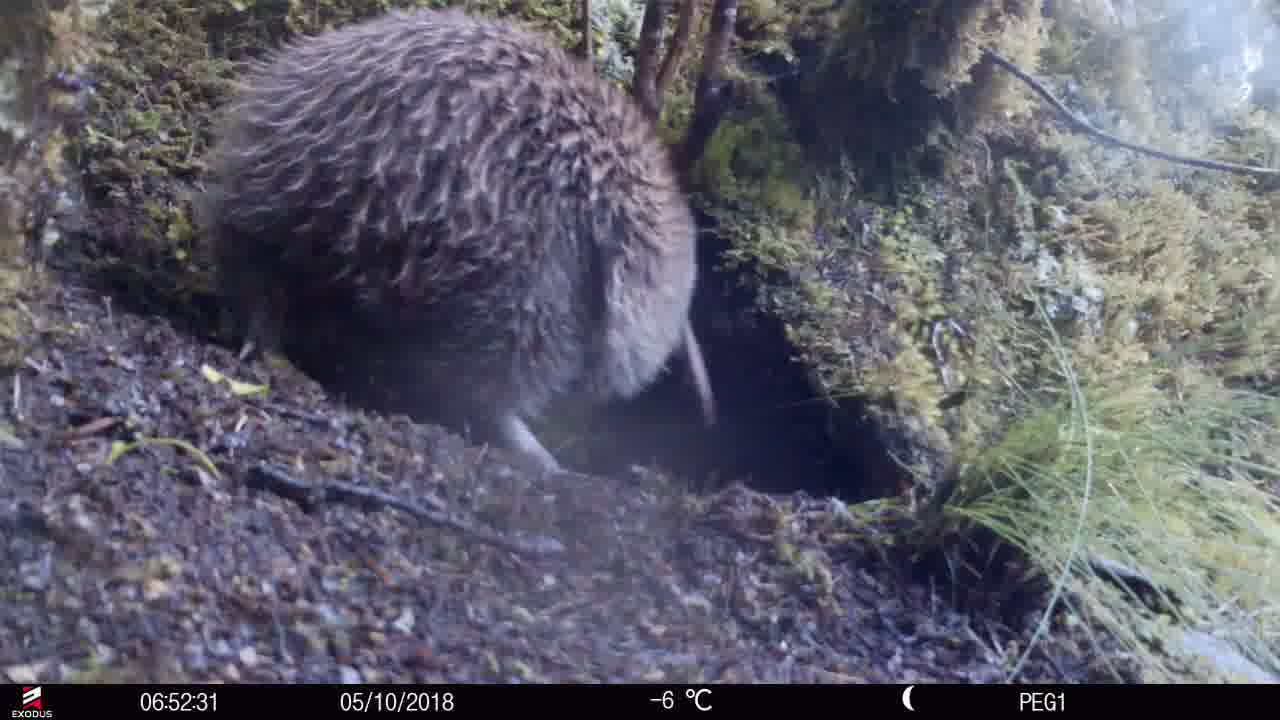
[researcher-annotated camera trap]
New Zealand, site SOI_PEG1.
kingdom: Animalia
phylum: Chordata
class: Aves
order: Apterygiformes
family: Apterygidae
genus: Apteryx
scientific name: Apteryx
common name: kiwi